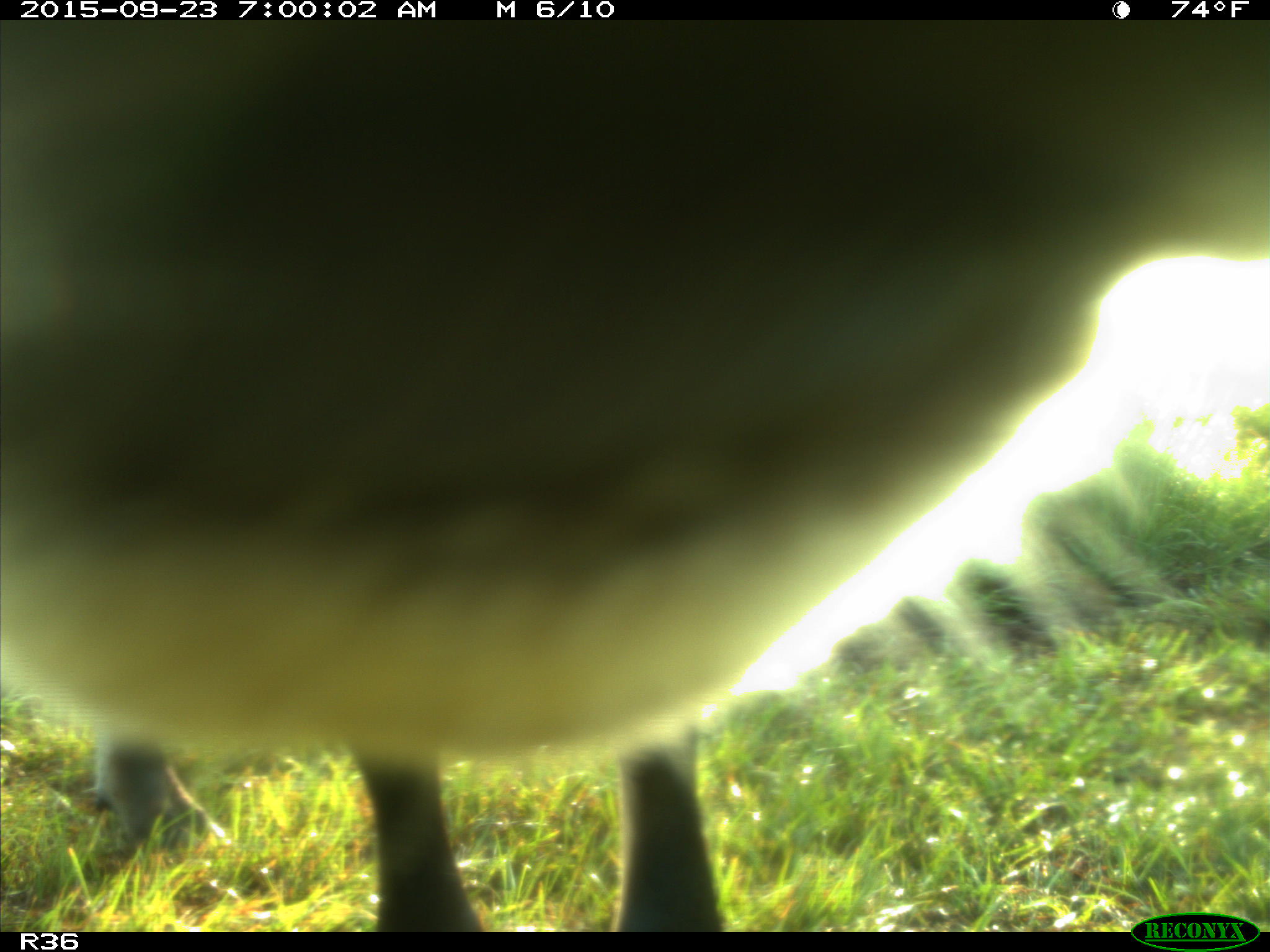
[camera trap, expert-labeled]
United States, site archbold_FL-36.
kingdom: Animalia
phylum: Chordata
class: Mammalia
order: Artiodactyla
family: Bovidae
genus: Bos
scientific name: Bos taurus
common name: domestic cow